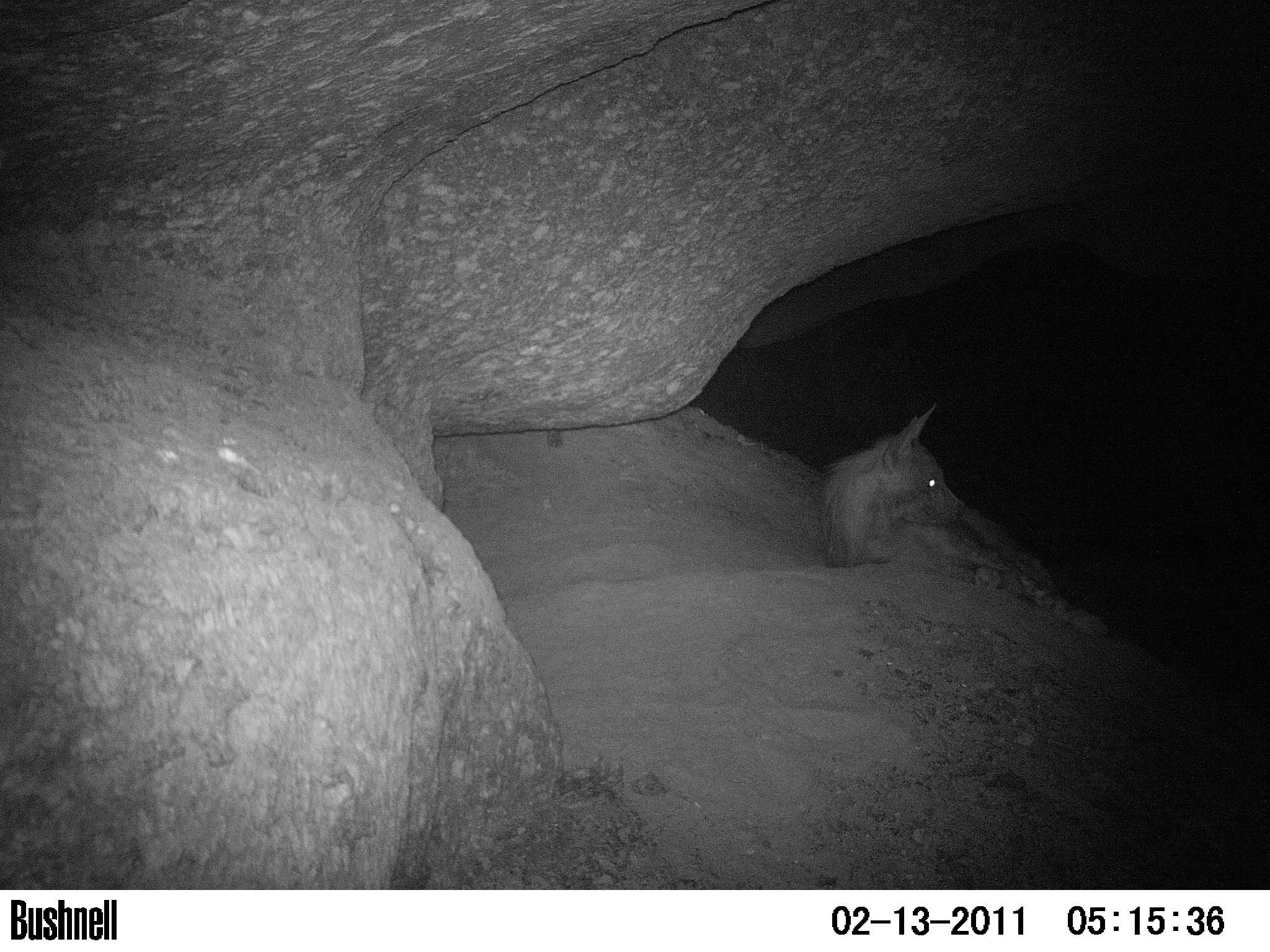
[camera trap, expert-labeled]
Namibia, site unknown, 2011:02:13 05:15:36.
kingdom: Animalia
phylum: Chordata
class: Mammalia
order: Carnivora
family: Hyaenidae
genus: Parahyaena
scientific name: Parahyaena brunnea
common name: brown hyena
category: hyaena brunnea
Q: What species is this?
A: Hyaena brunnea (brown hyena) (Parahyaena brunnea).